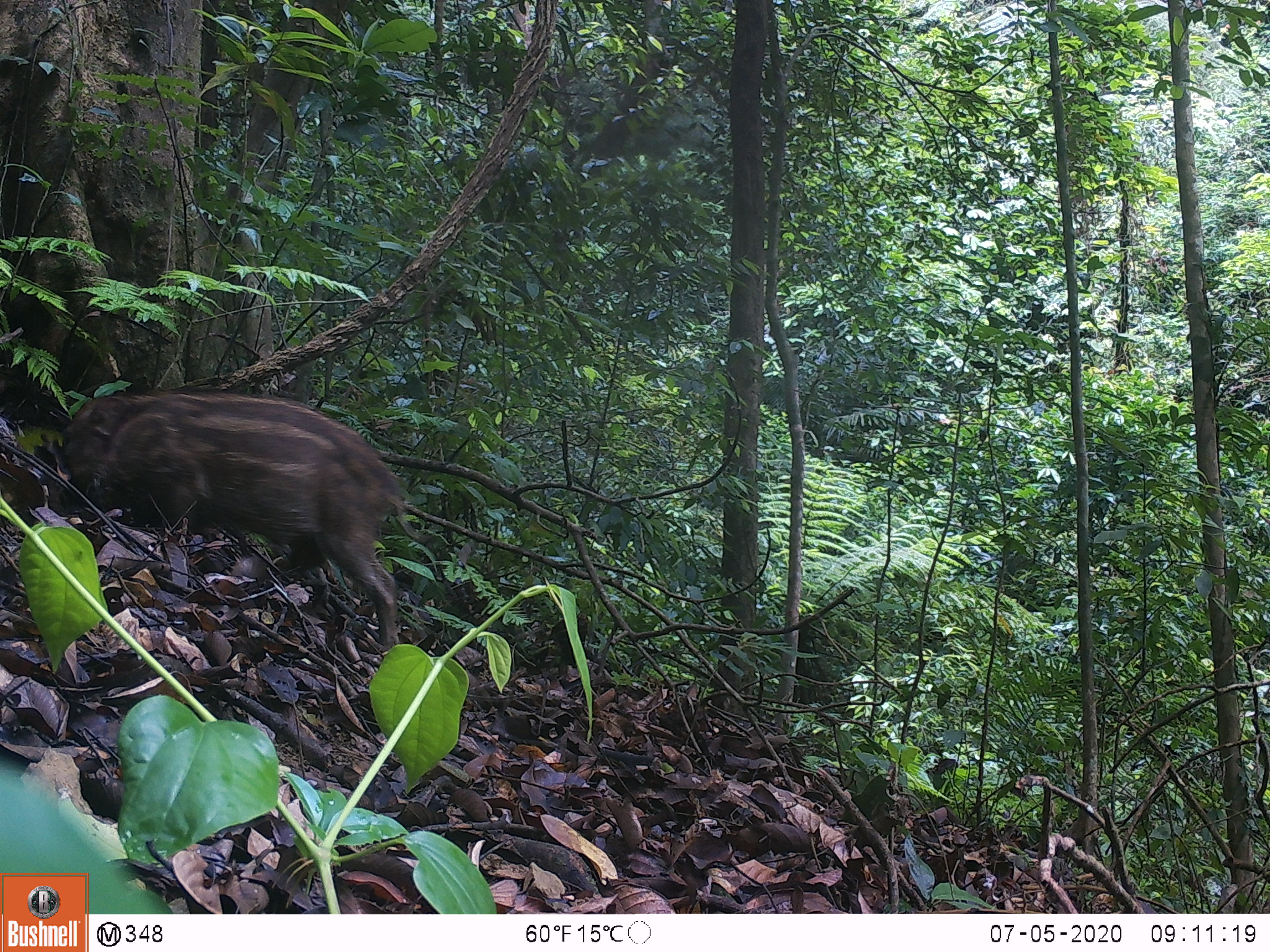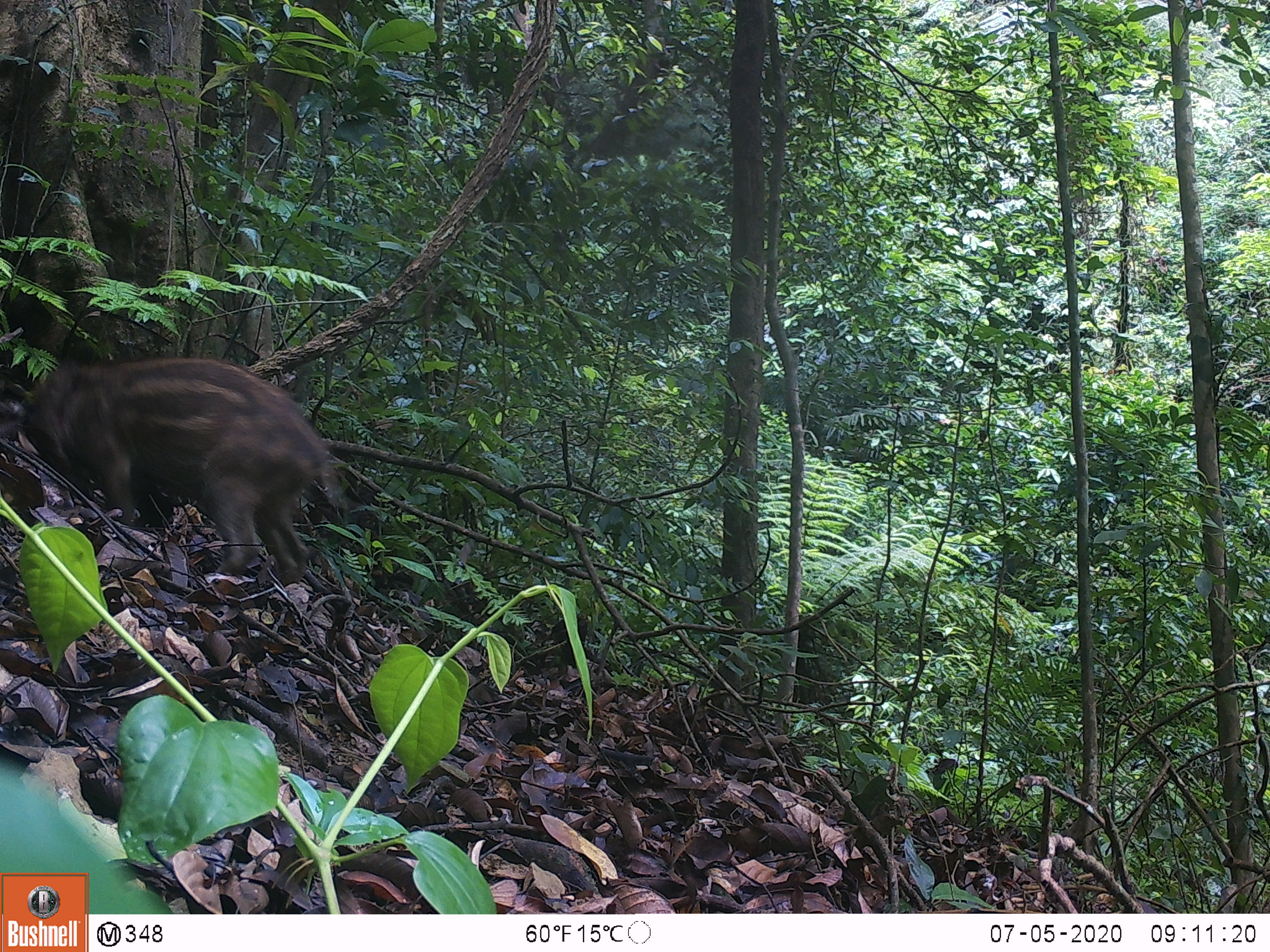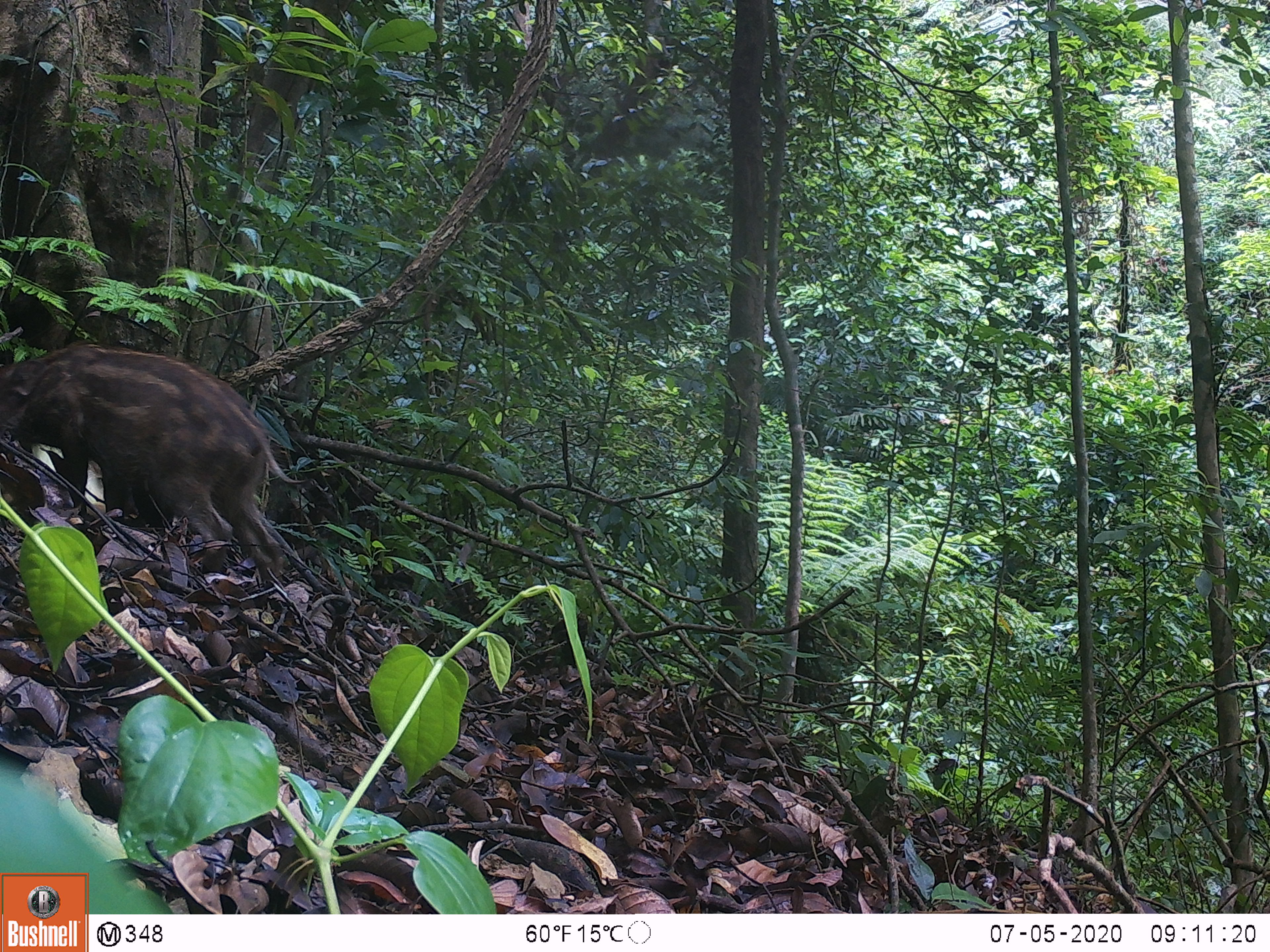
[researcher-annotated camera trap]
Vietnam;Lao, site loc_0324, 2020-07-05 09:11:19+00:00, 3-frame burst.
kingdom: Animalia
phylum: Chordata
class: Mammalia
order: Artiodactyla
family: Suidae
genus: Sus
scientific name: Sus scrofa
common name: eurasian wild pig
Eurasian wild pig (Sus scrofa). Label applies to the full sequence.